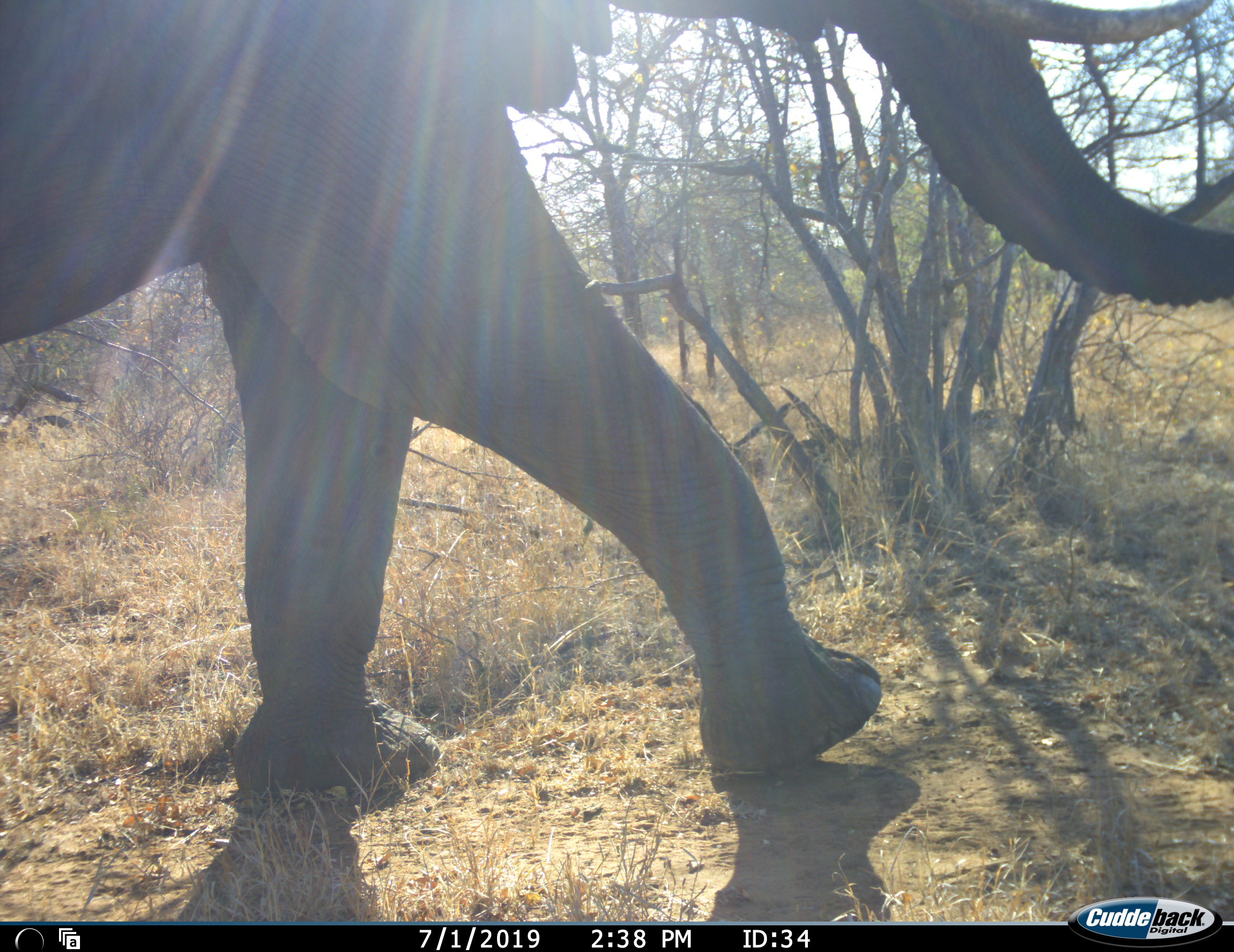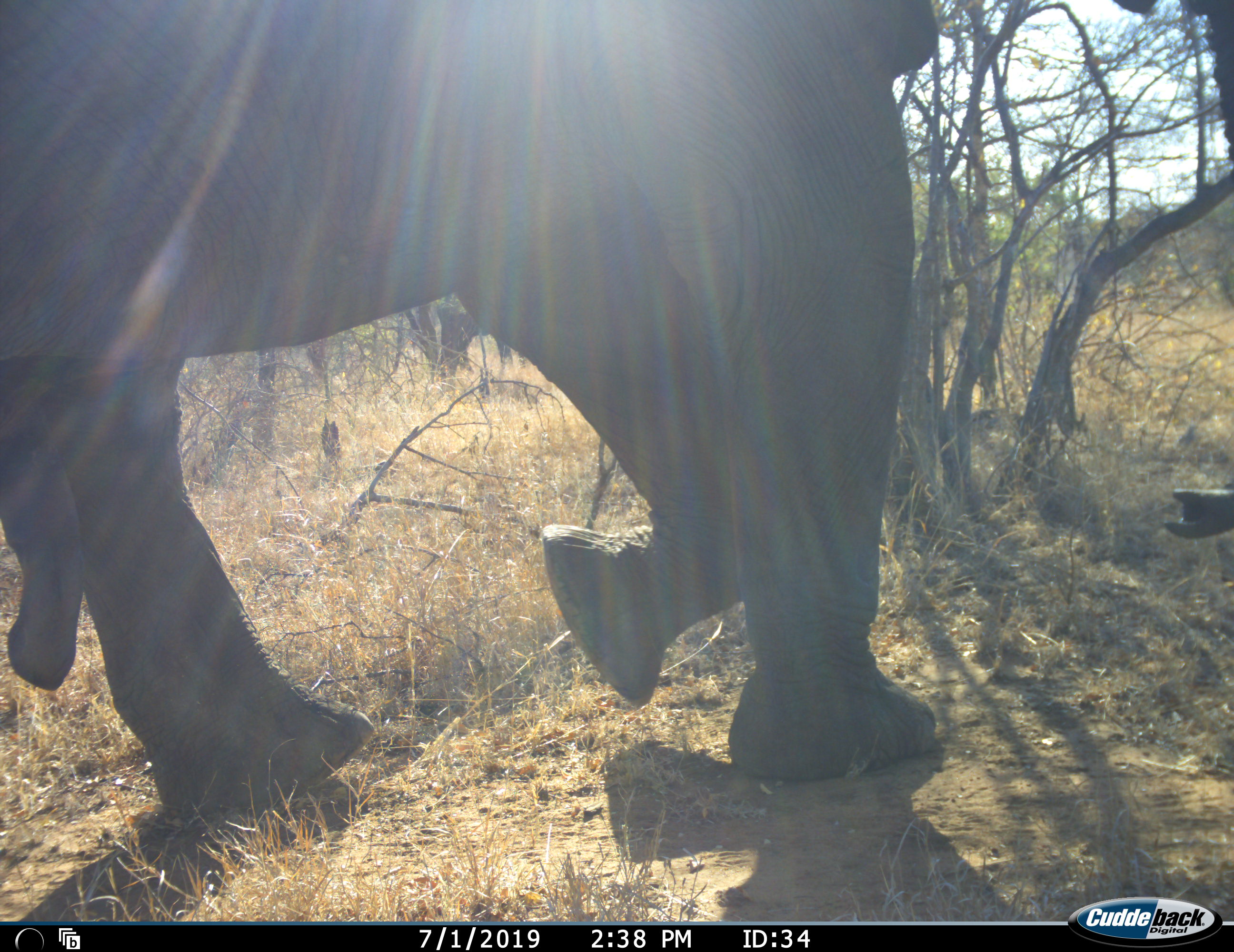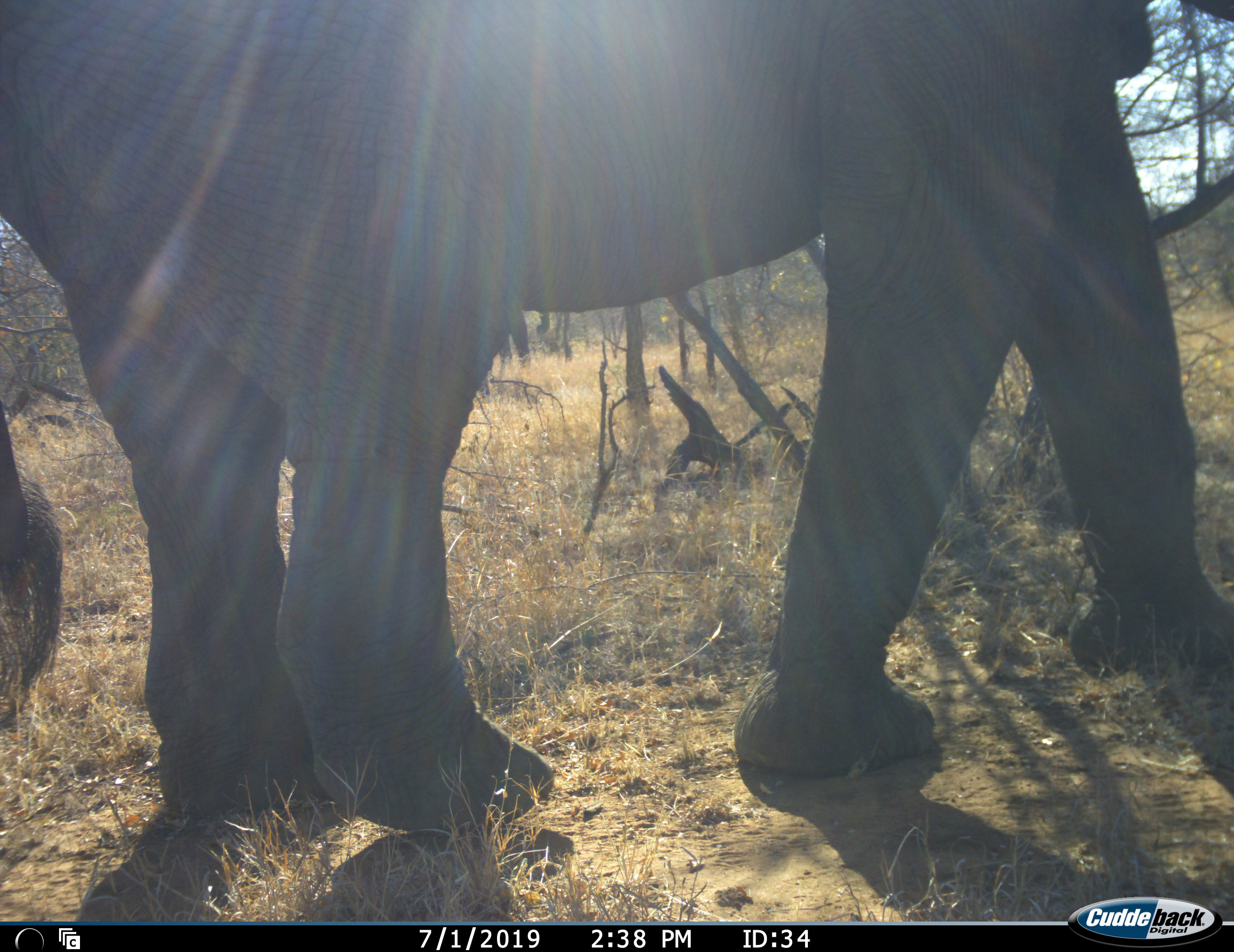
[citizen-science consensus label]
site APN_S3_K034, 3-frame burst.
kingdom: Animalia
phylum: Chordata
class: Mammalia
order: Proboscidea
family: Elephantidae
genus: Loxodonta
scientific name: Loxodonta africana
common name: african bush elephant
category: elephant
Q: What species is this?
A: Elephant (african bush elephant) (Loxodonta africana).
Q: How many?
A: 1.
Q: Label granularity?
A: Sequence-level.